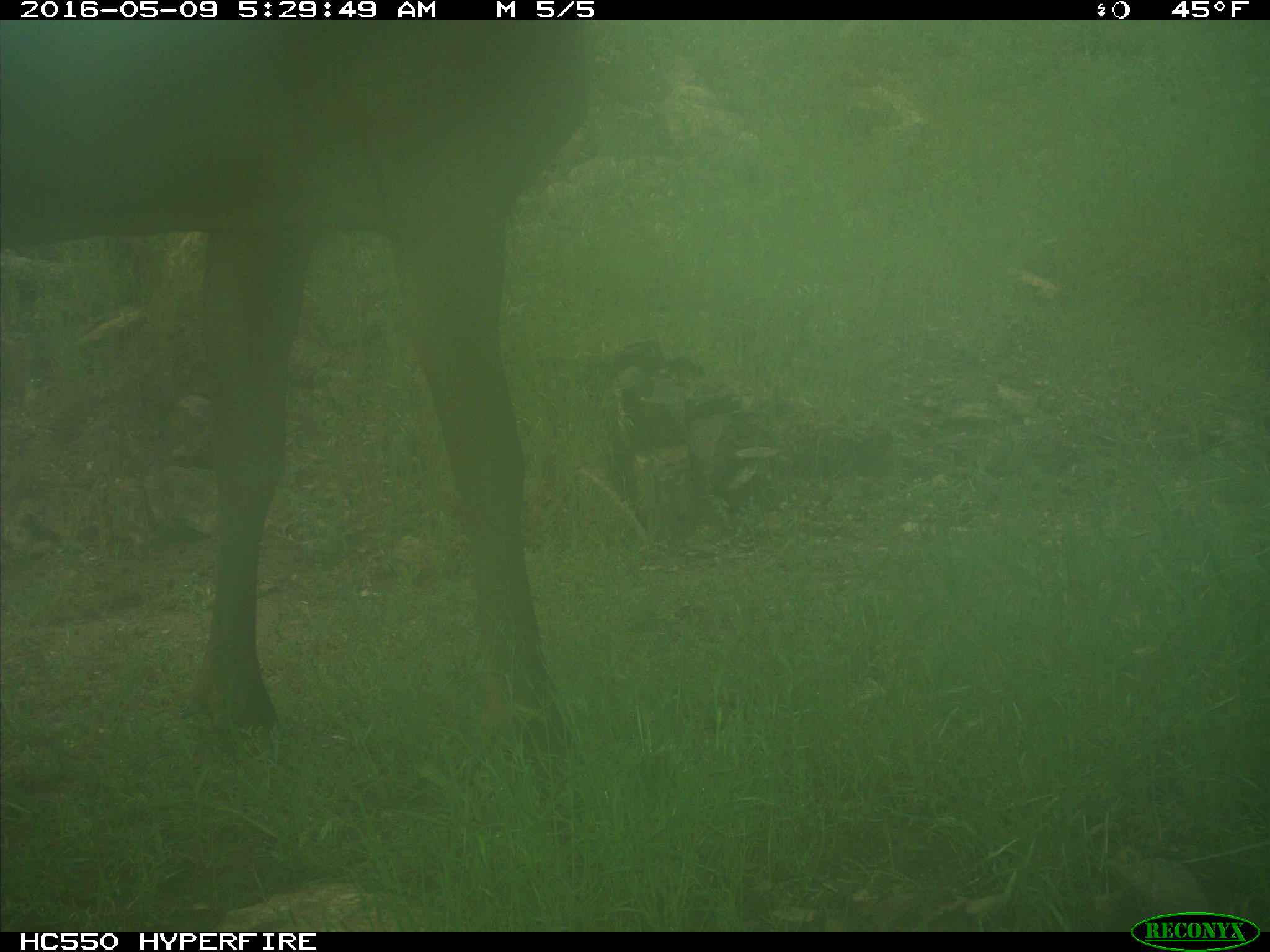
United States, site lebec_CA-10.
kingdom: Animalia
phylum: Chordata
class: Mammalia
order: Artiodactyla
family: Cervidae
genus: Cervus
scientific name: Cervus canadensis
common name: elk